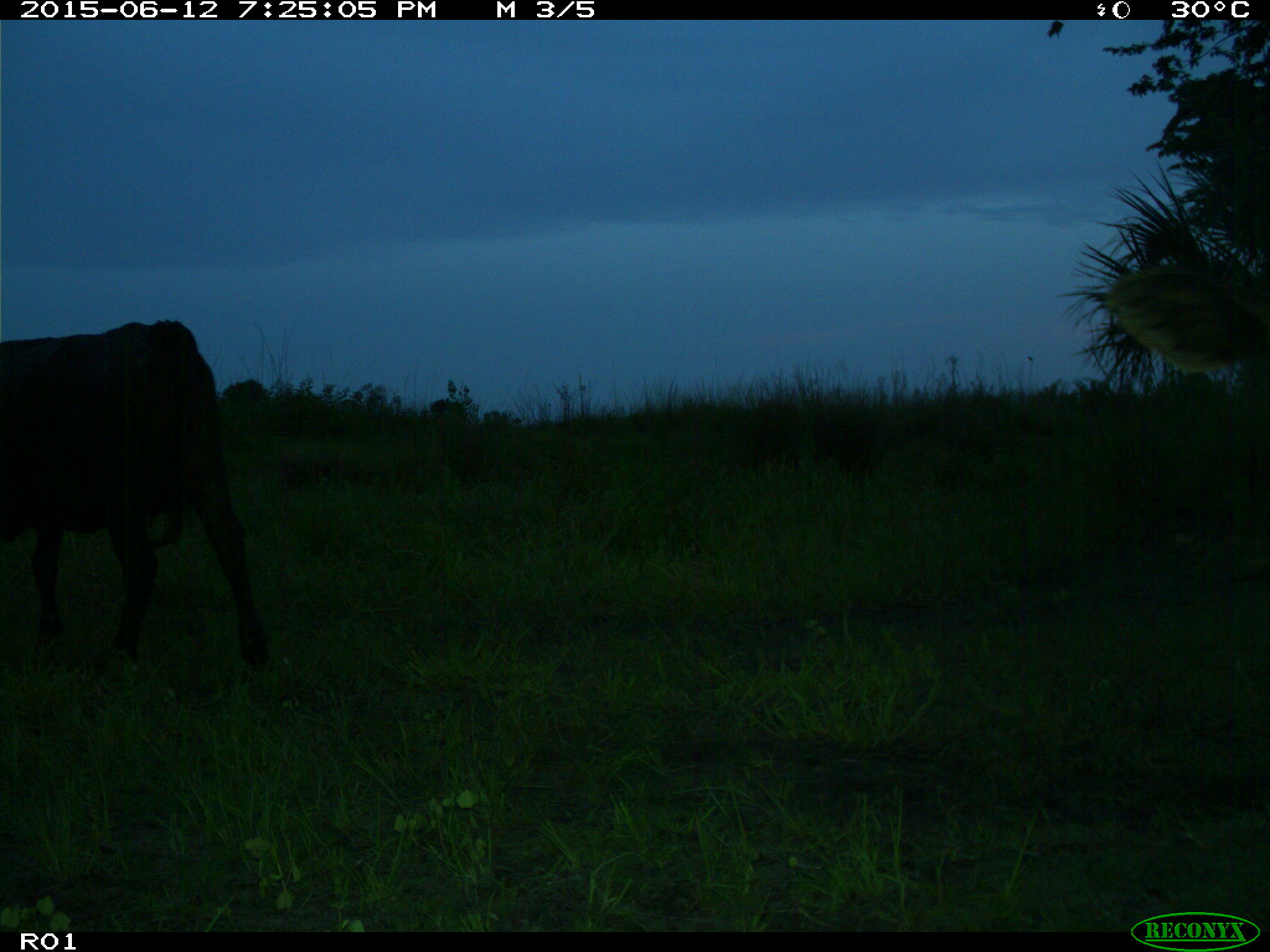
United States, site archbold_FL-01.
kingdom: Animalia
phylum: Chordata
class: Mammalia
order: Artiodactyla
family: Bovidae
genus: Bos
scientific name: Bos taurus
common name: domestic cow